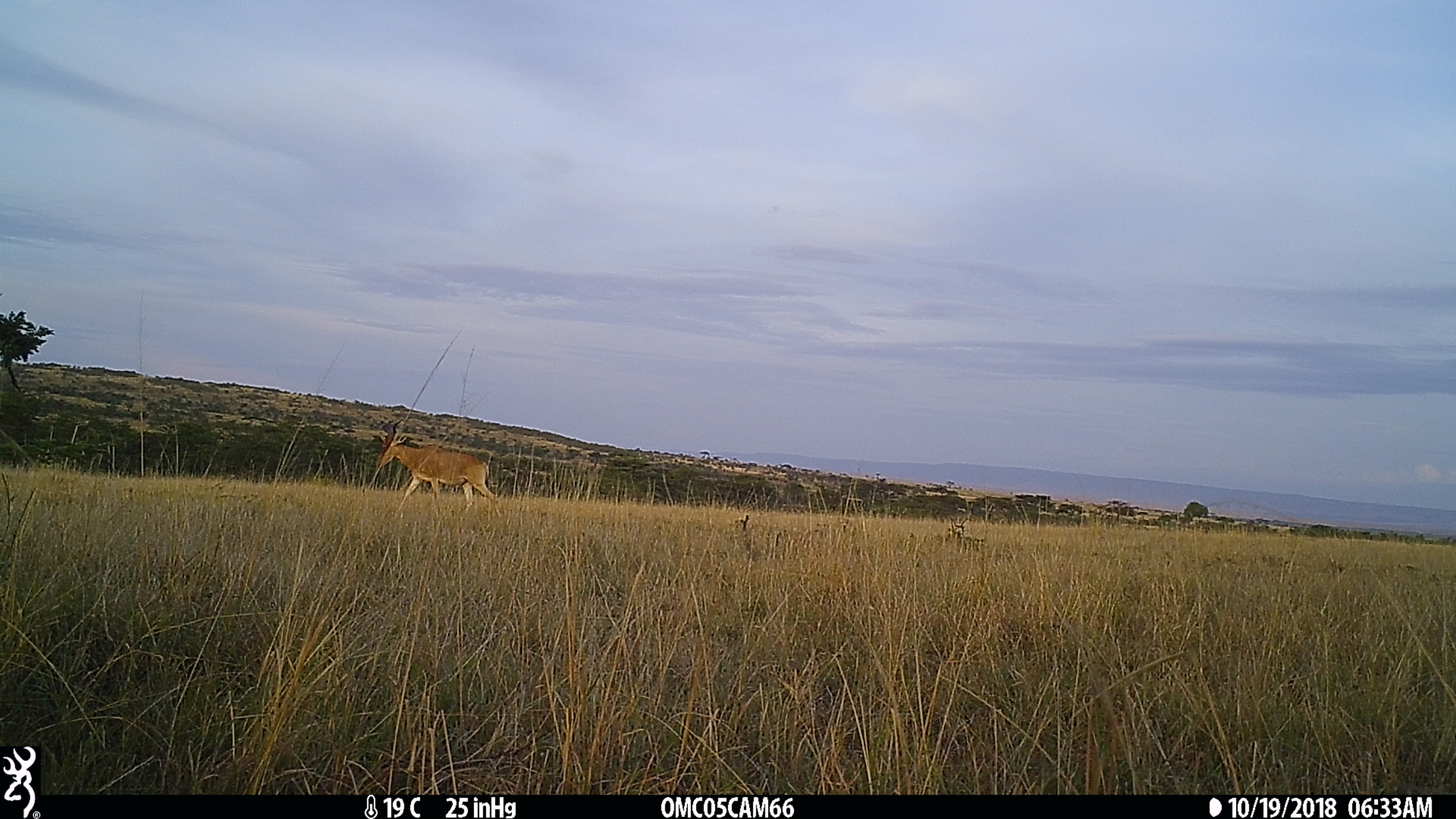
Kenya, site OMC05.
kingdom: Animalia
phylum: Chordata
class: Mammalia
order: Artiodactyla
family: Bovidae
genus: Alcelaphus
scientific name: Alcelaphus buselaphus cokii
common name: coke's hartebeest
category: hartebeest cokes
Hartebeest cokes (coke's hartebeest) (Alcelaphus buselaphus cokii).